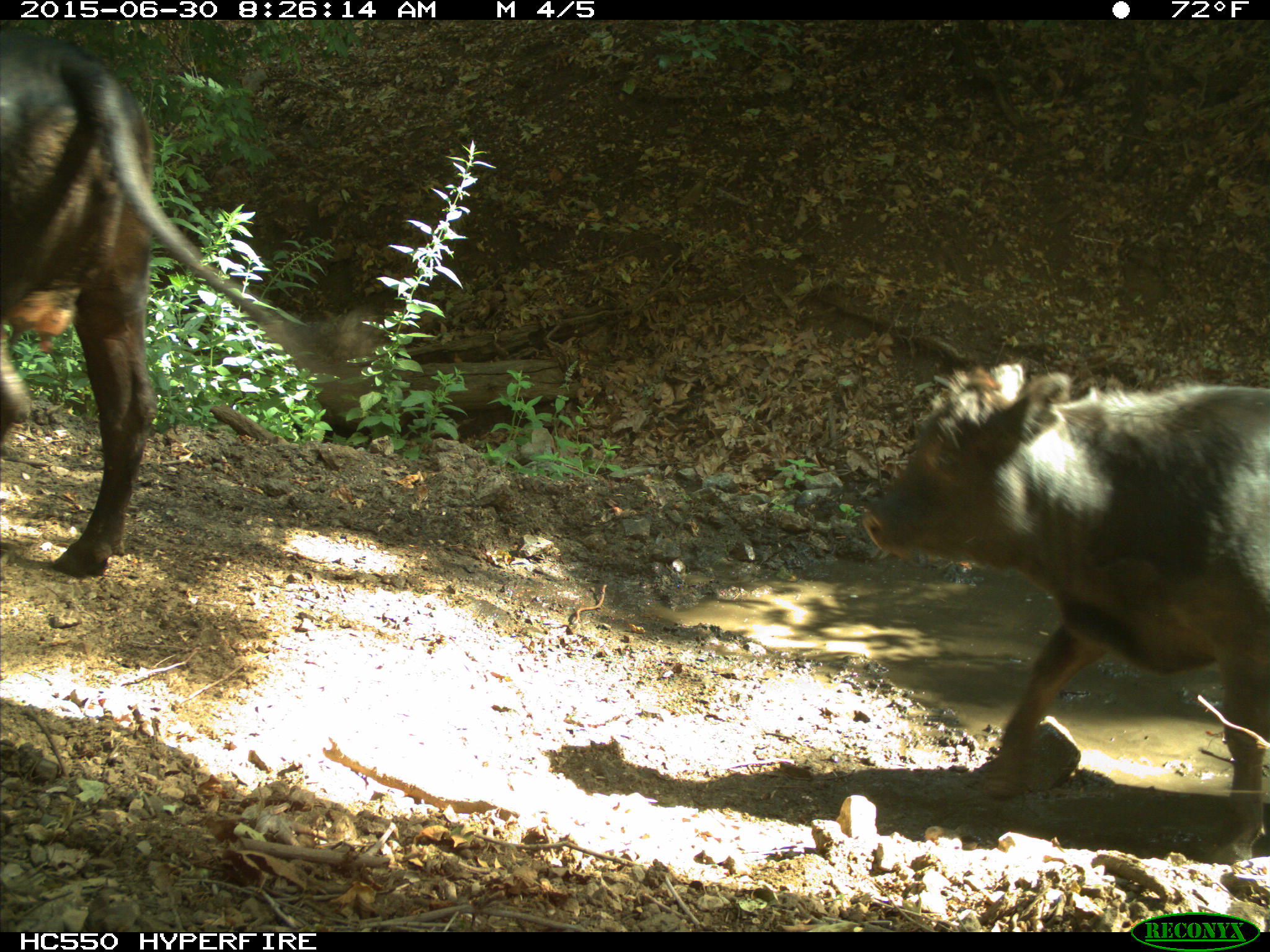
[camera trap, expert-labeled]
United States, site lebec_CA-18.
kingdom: Animalia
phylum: Chordata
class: Mammalia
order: Artiodactyla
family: Bovidae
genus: Bos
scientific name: Bos taurus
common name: domestic cow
Bos taurus (domestic cow).